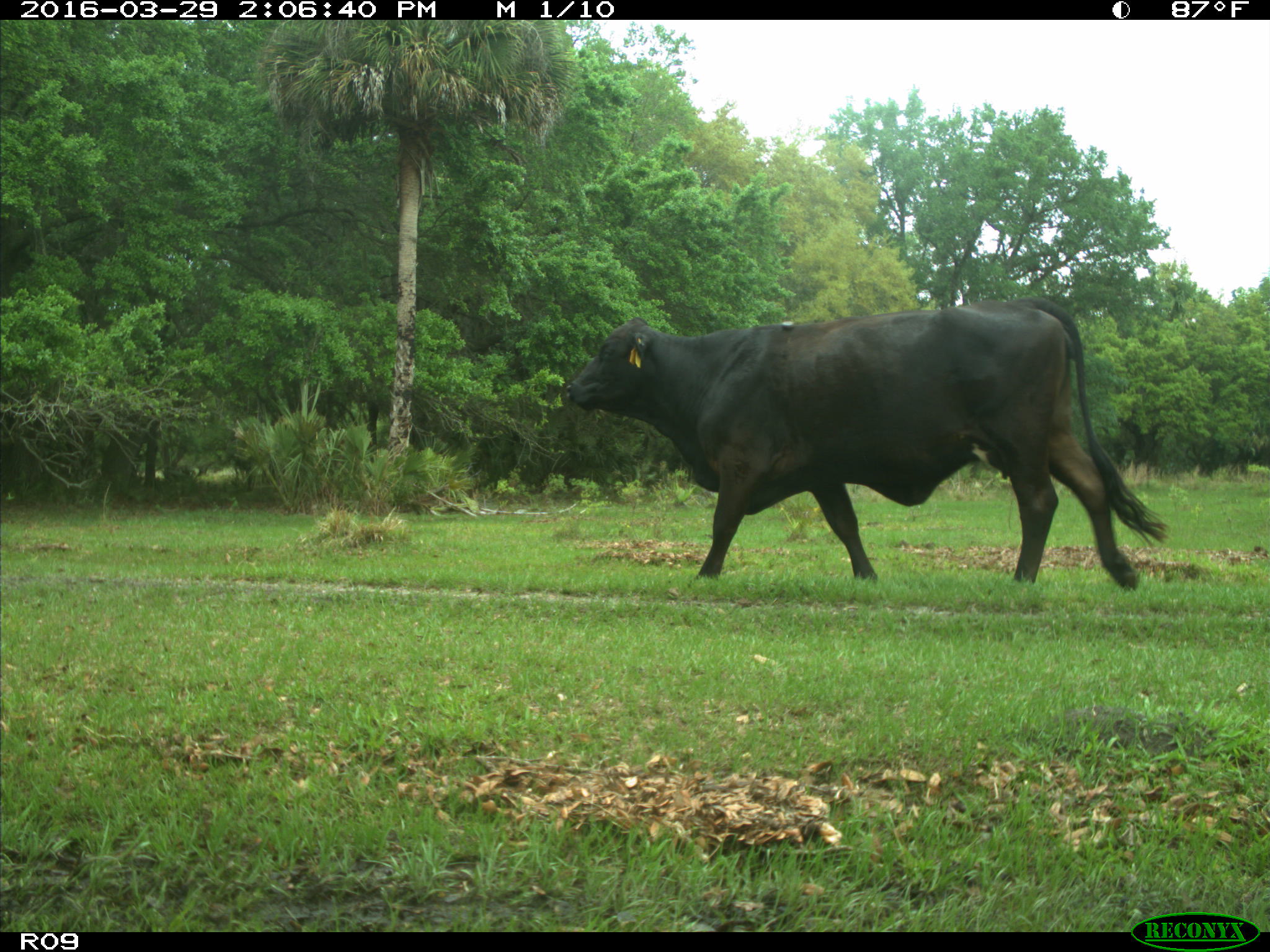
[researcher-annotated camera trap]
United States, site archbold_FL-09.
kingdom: Animalia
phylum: Chordata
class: Mammalia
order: Artiodactyla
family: Bovidae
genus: Bos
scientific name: Bos taurus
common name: domestic cow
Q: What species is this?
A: Bos taurus (domestic cow).